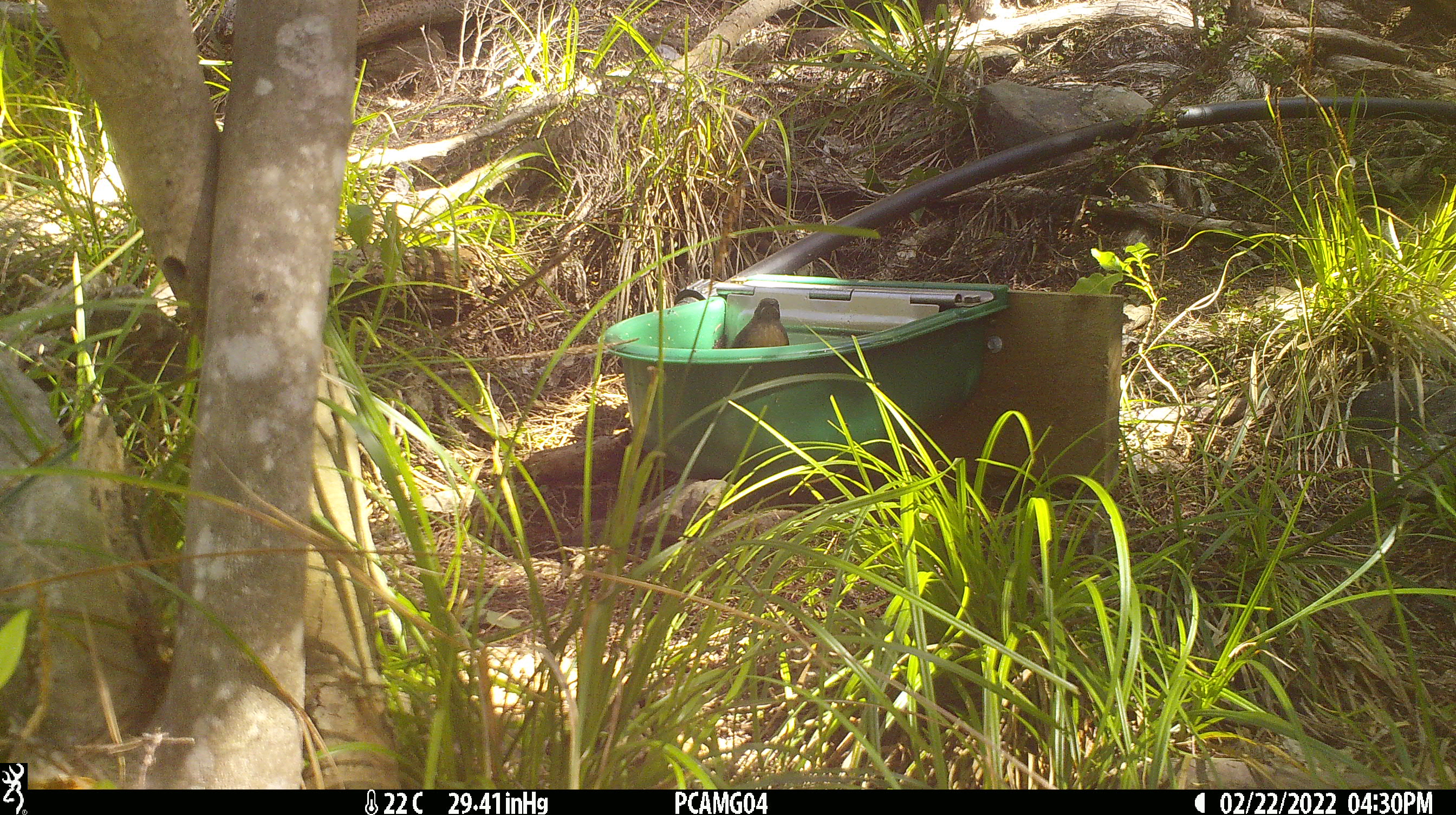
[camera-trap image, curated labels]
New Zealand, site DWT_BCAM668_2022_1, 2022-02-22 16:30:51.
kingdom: Animalia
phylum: Chordata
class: Aves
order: Passeriformes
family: Meliphagidae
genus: Anthornis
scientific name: Anthornis melanura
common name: new zealand bellbird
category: bellbird